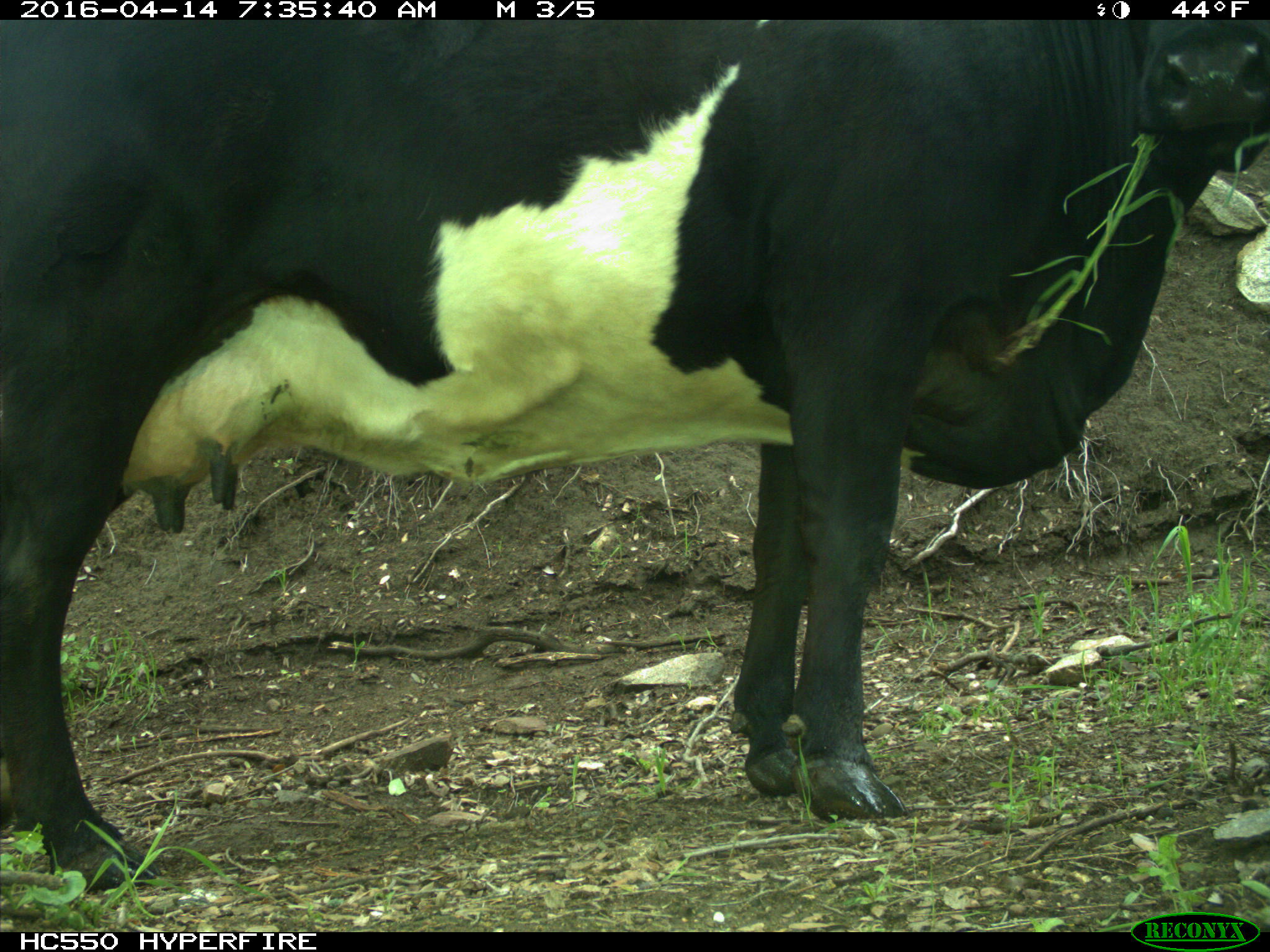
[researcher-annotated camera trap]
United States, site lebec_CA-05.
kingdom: Animalia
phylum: Chordata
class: Mammalia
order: Artiodactyla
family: Bovidae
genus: Bos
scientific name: Bos taurus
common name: domestic cow